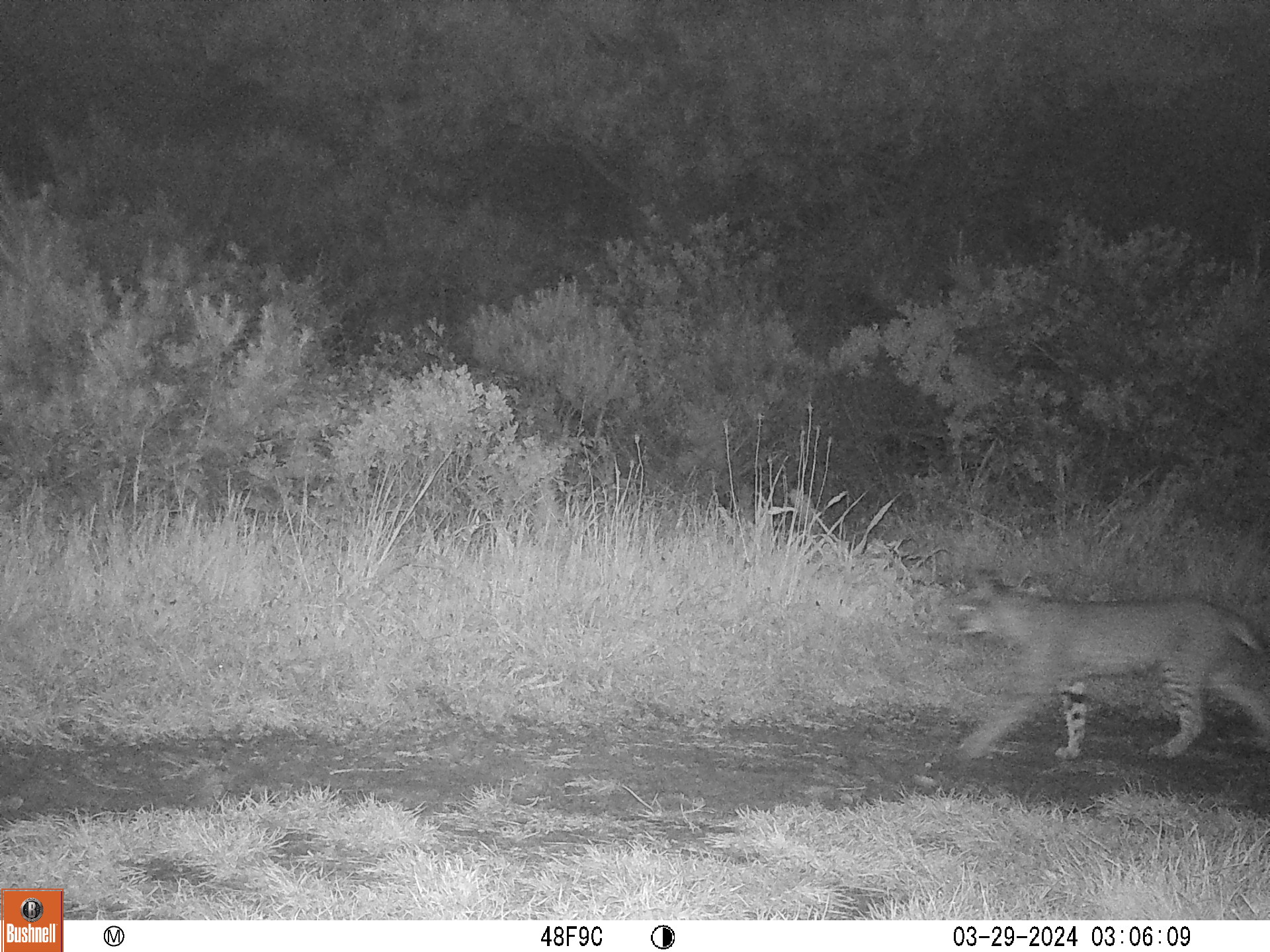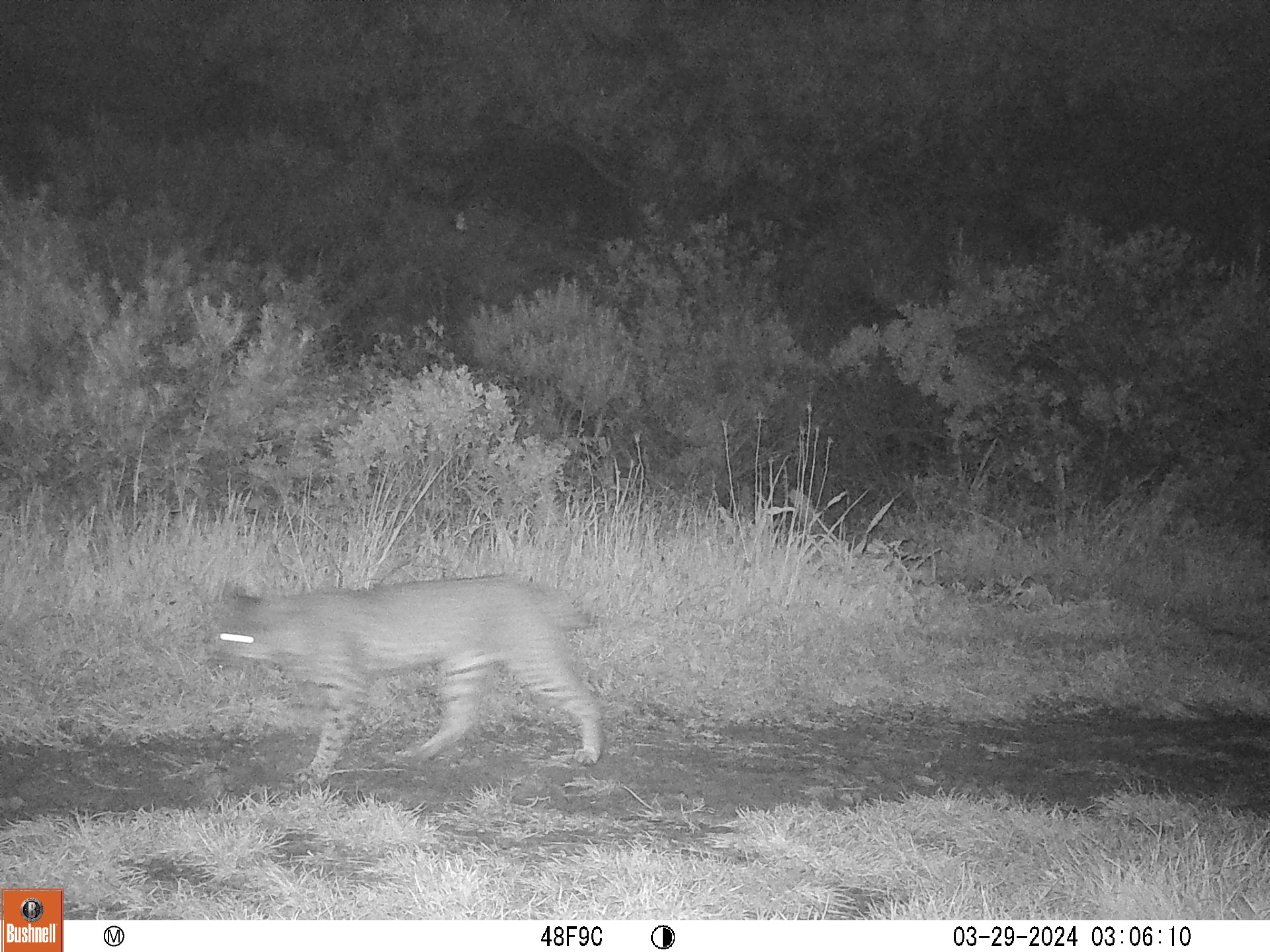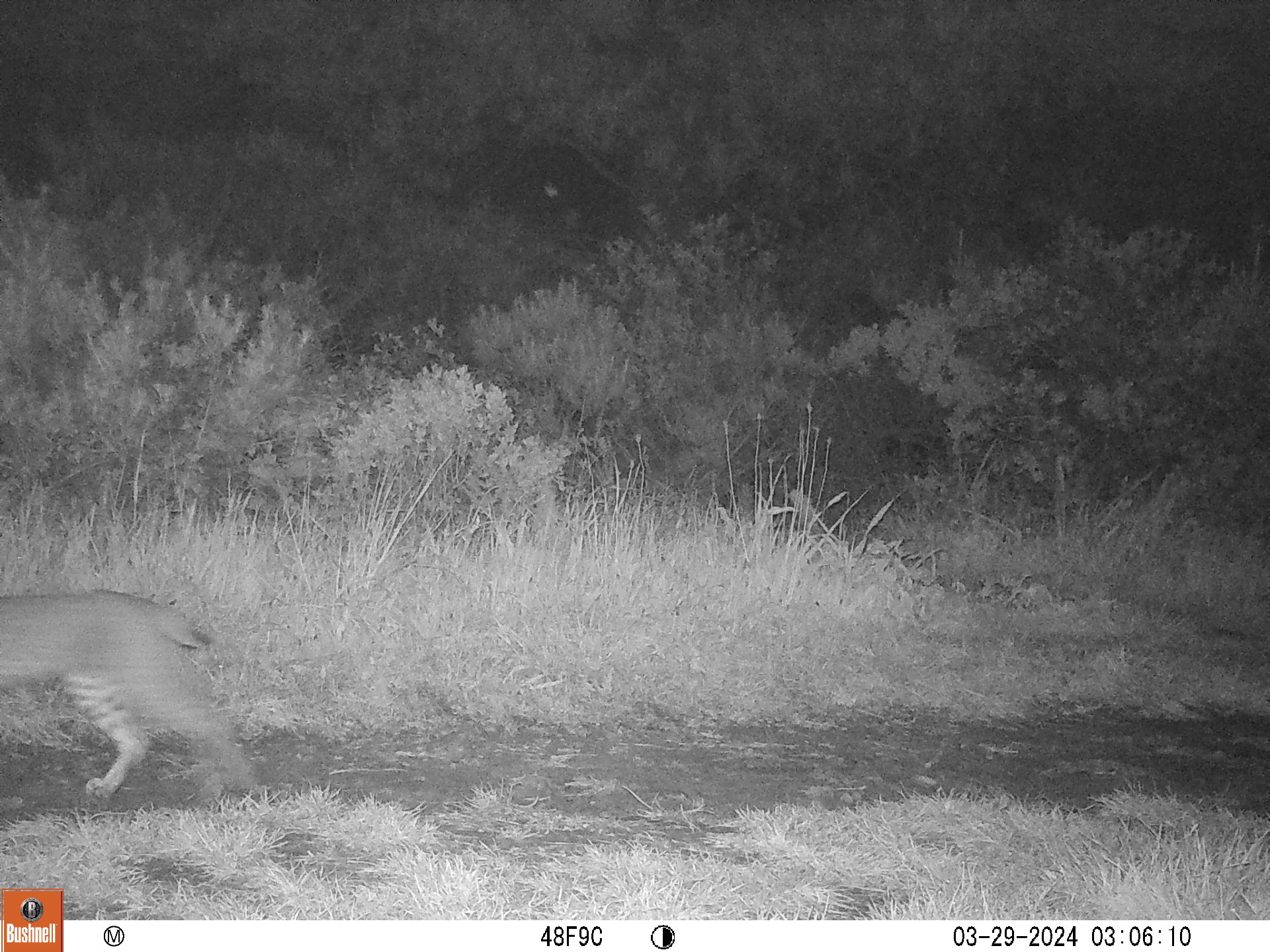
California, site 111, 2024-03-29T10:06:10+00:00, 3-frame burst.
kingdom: Animalia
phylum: Chordata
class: Mammalia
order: Carnivora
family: Felidae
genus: Lynx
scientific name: Lynx rufus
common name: bobcat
Bobcat (Lynx rufus).